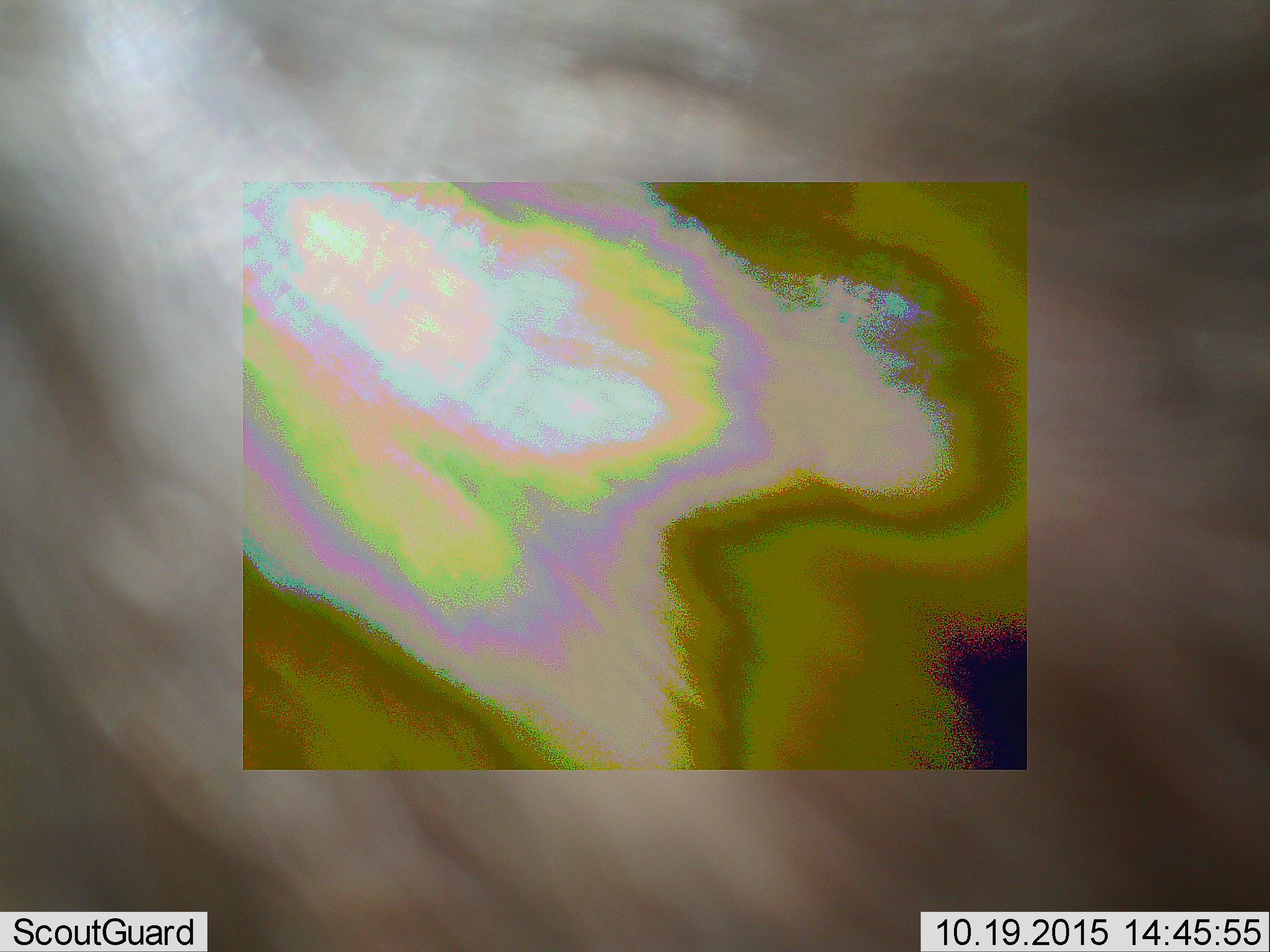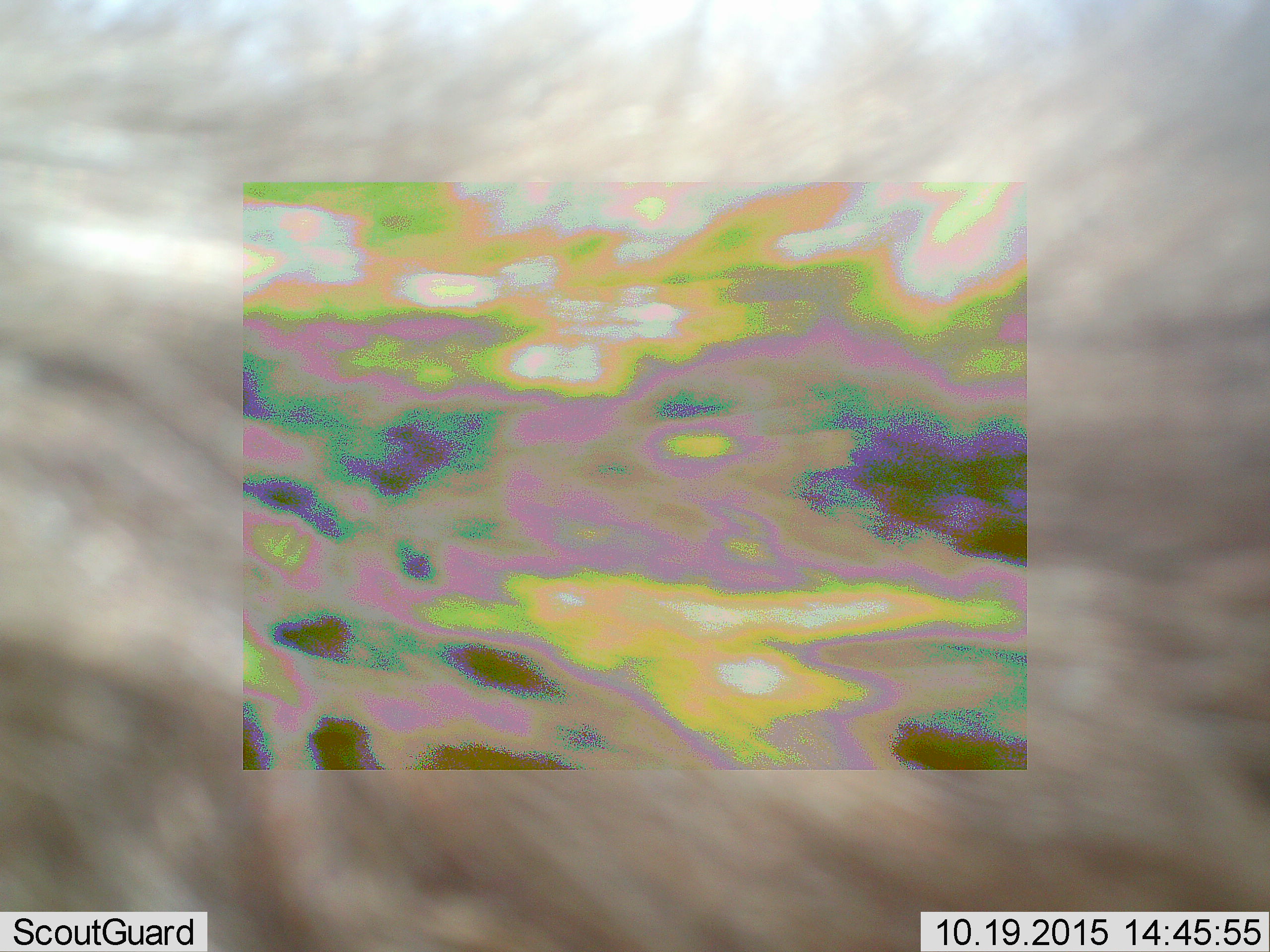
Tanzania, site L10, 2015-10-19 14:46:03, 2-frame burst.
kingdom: Animalia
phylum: Chordata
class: Mammalia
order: Carnivora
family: Hyaenidae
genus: Crocuta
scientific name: Crocuta crocuta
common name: spotted hyena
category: hyenaspotted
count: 1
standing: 50%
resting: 0%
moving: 50%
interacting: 0%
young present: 0%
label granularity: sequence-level